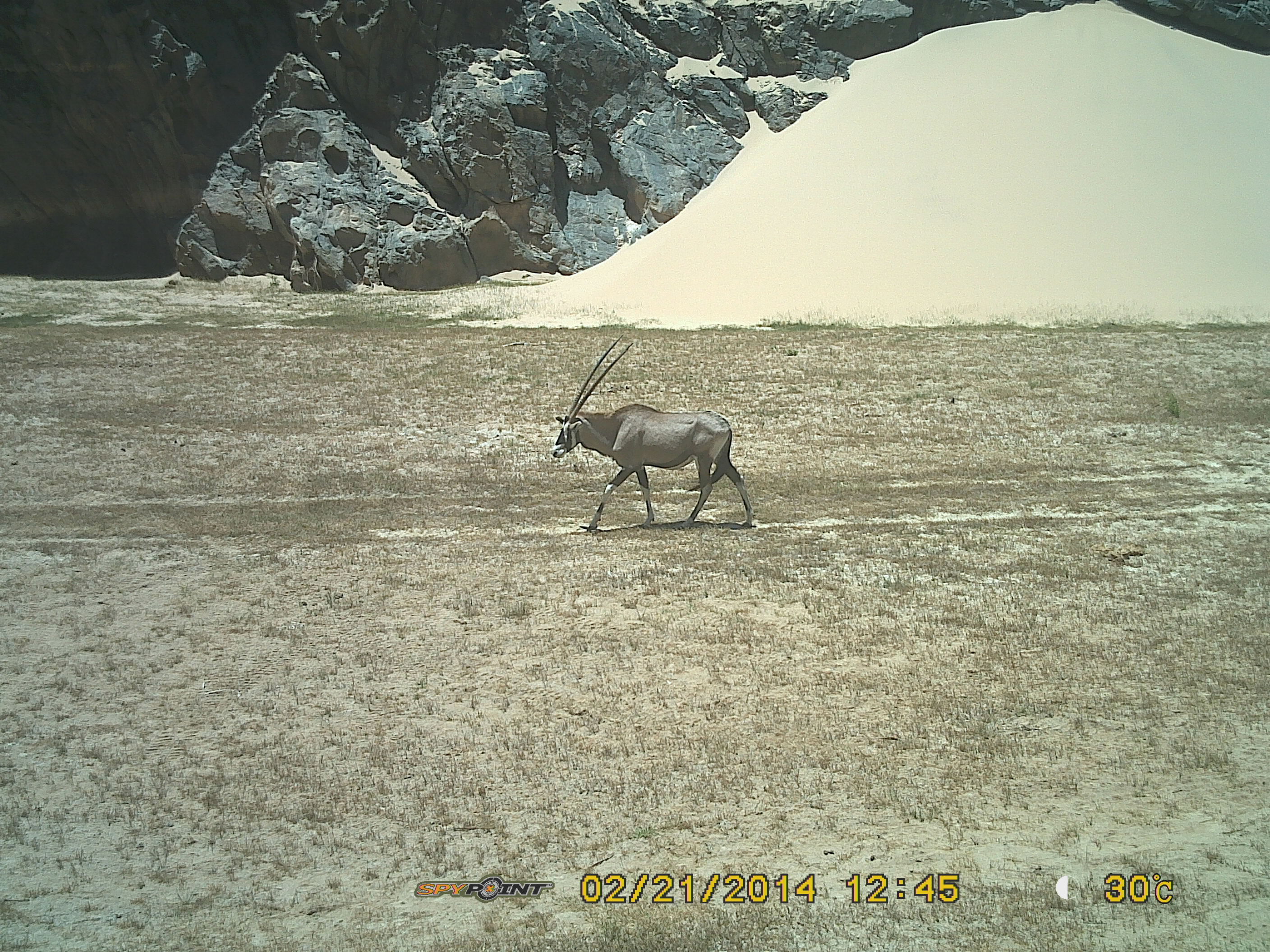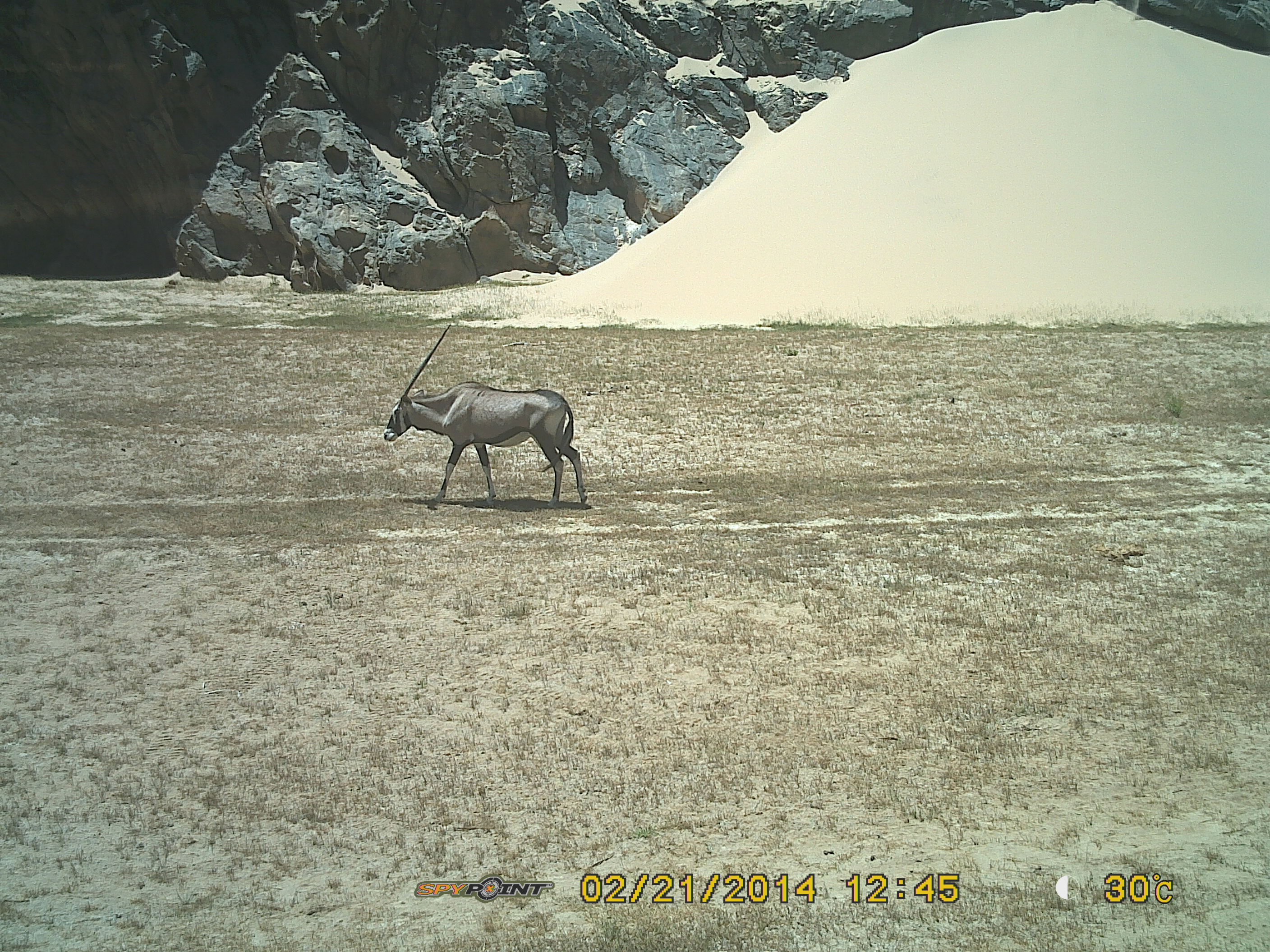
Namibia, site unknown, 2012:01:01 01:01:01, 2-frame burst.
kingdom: Animalia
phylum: Chordata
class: Mammalia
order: Artiodactyla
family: Bovidae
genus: Oryx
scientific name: Oryx gazella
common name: gemsbok